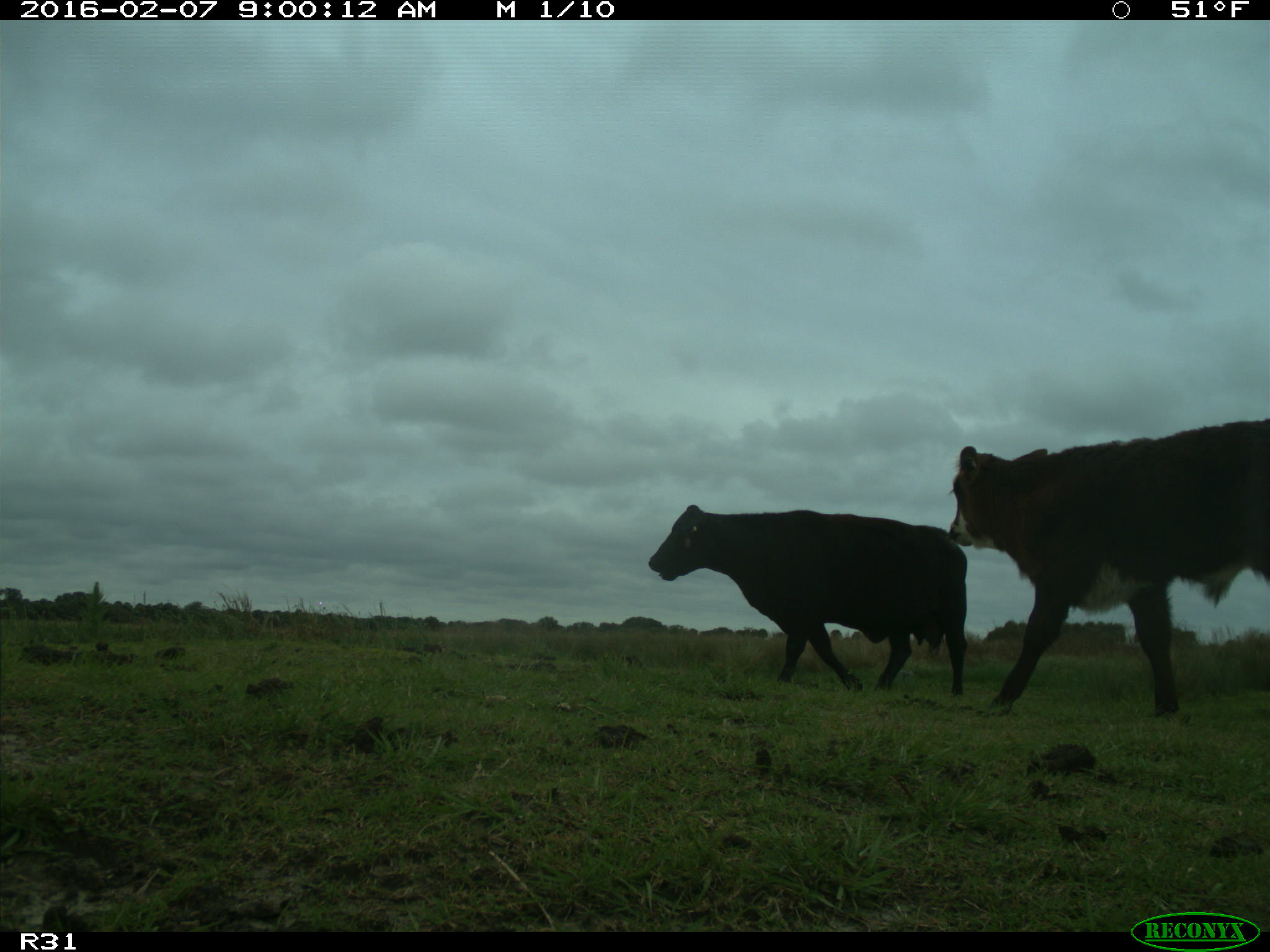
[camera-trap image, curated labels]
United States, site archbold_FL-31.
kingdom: Animalia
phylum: Chordata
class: Mammalia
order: Artiodactyla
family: Bovidae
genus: Bos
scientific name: Bos taurus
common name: domestic cow